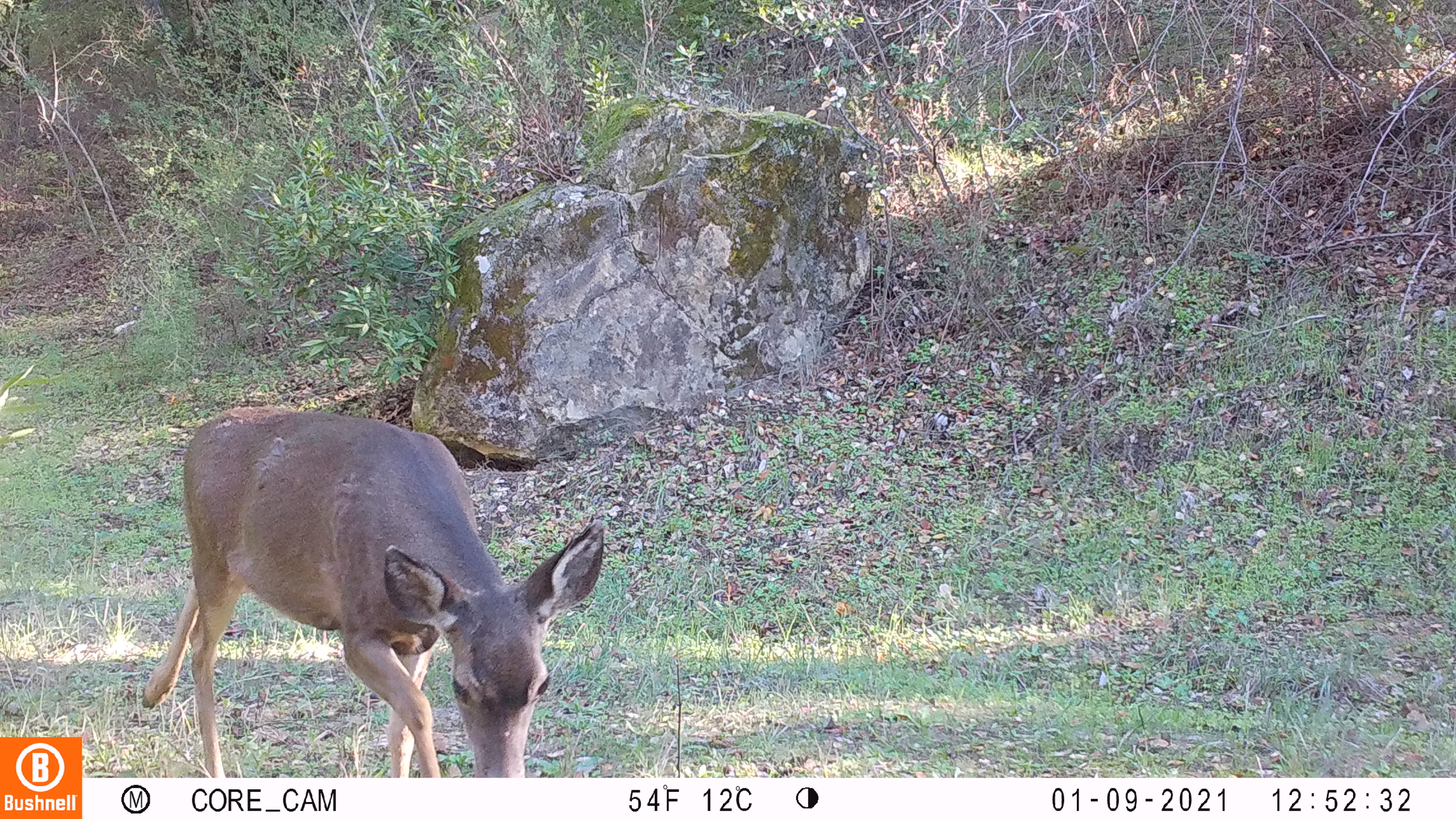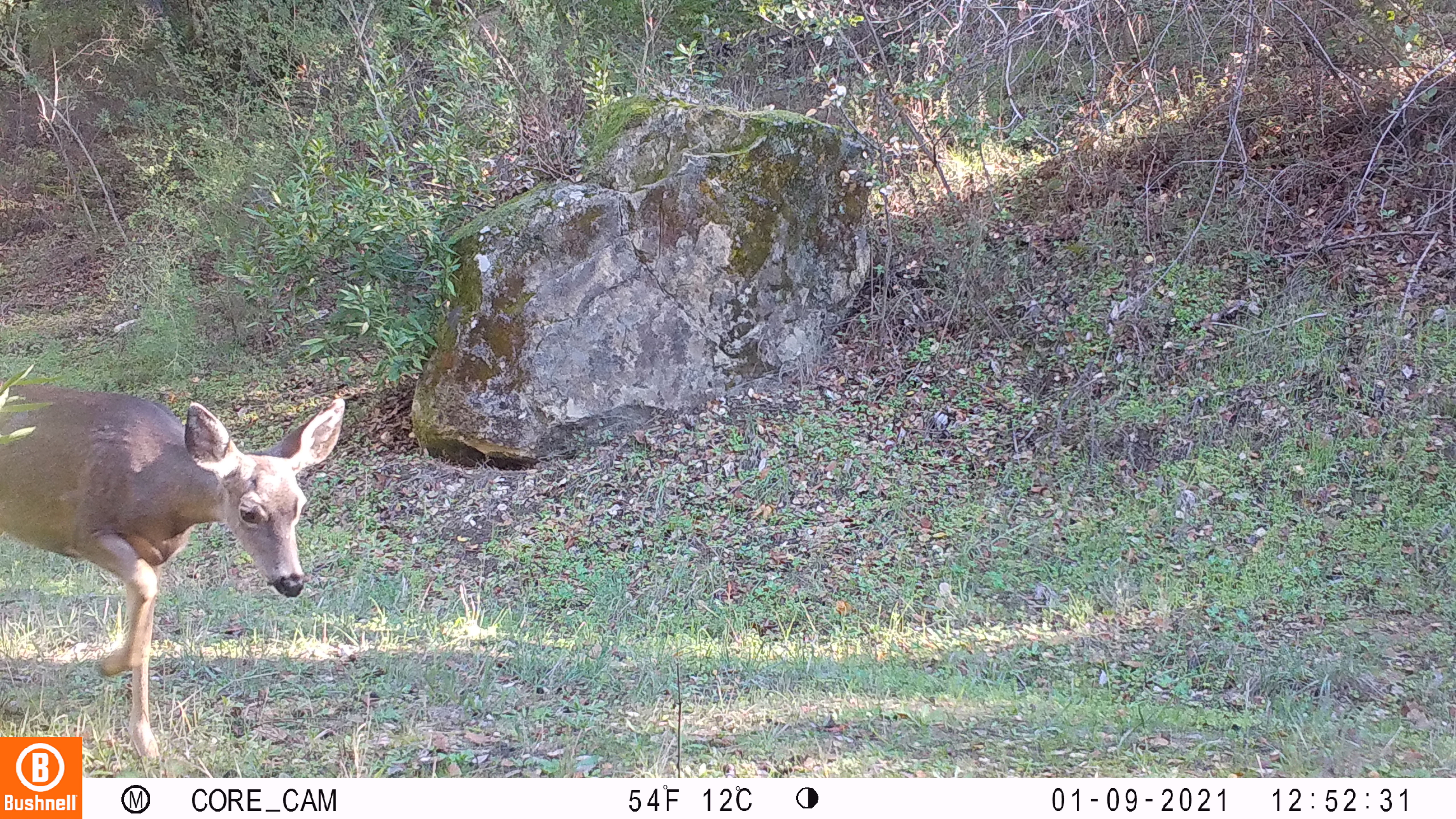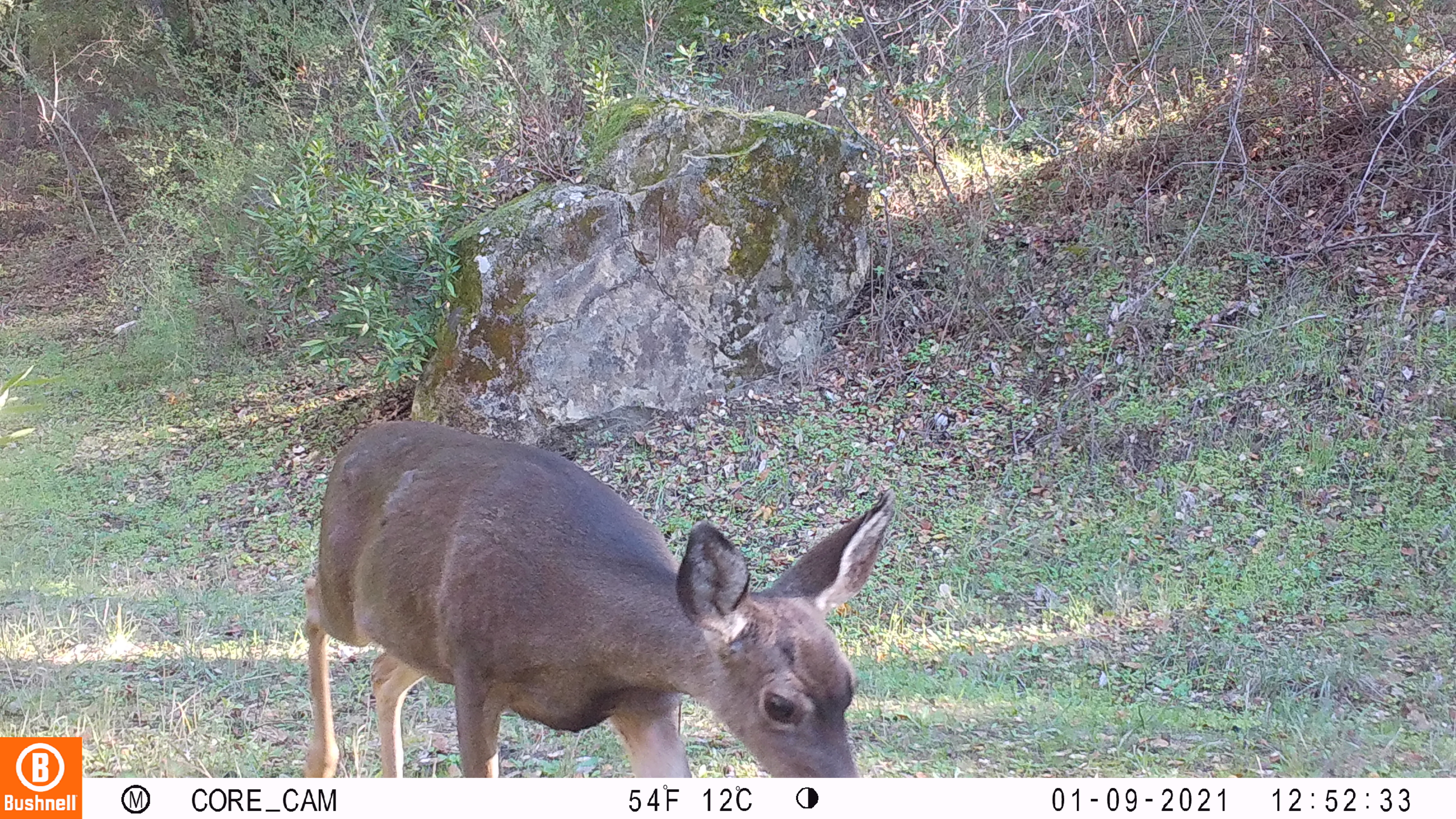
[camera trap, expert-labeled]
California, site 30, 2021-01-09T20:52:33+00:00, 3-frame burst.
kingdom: Animalia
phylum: Chordata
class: Mammalia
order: Artiodactyla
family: Cervidae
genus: Odocoileus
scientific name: Odocoileus hemionus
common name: mule deer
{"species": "mule deer (Odocoileus hemionus)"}